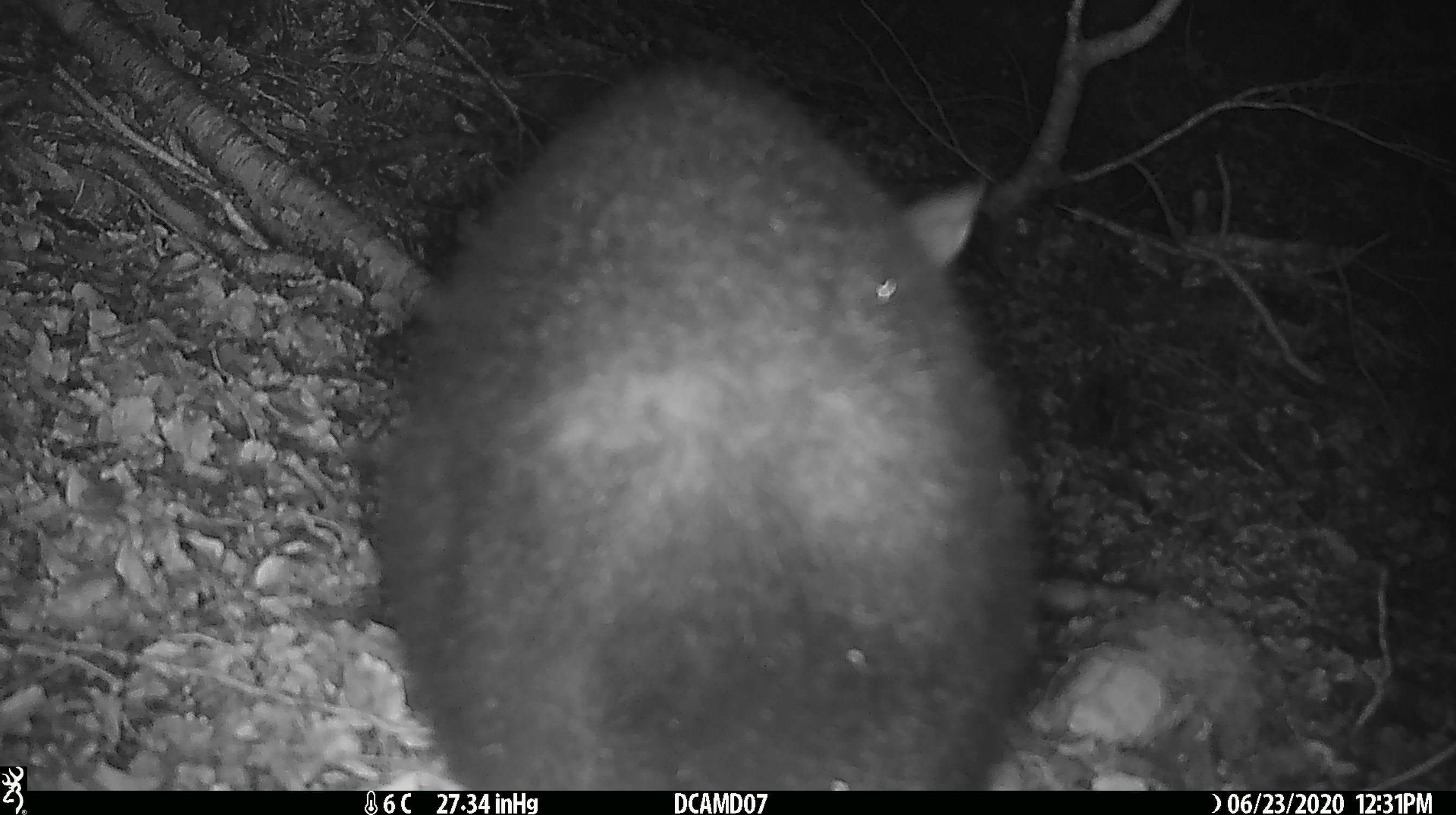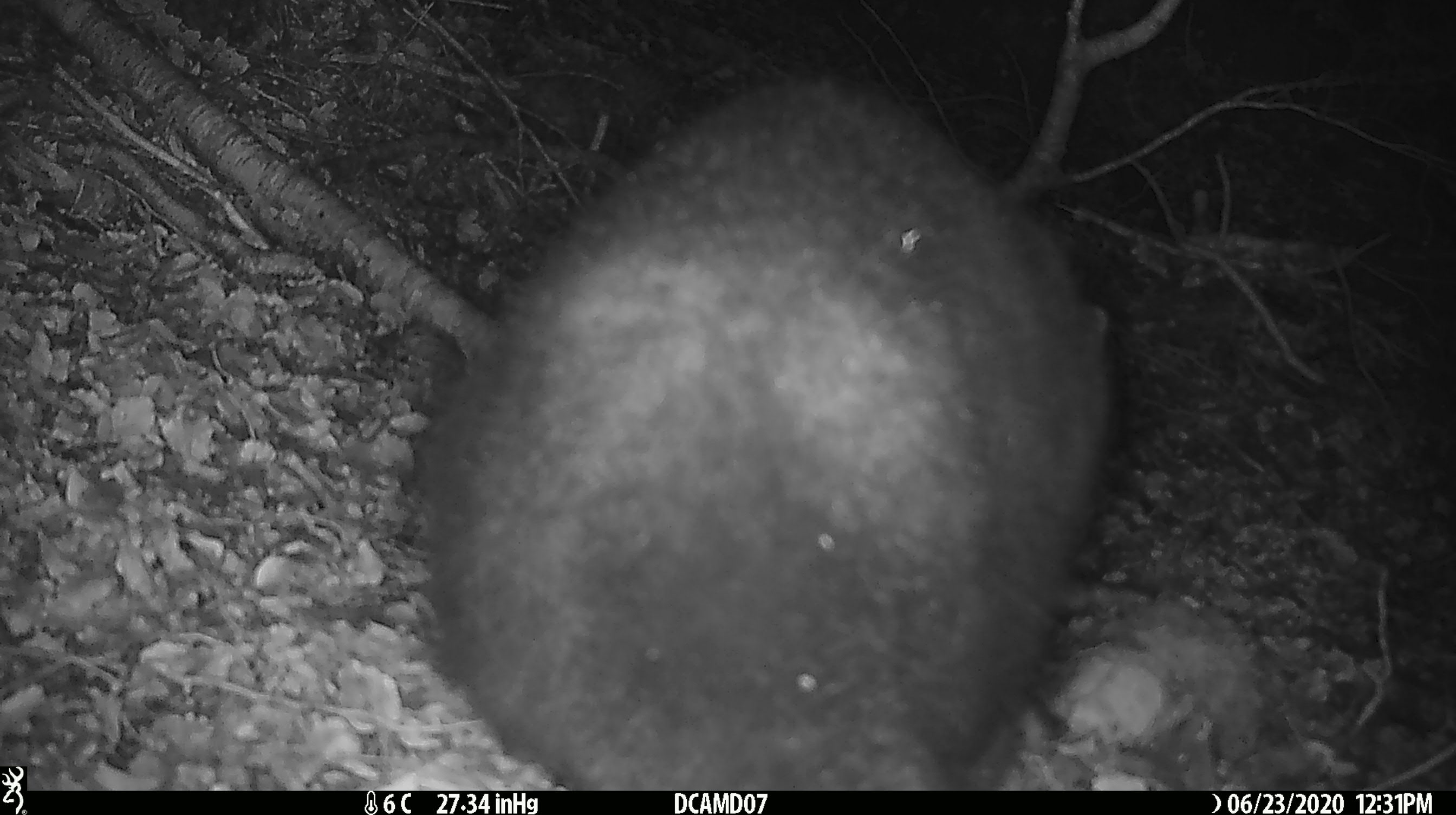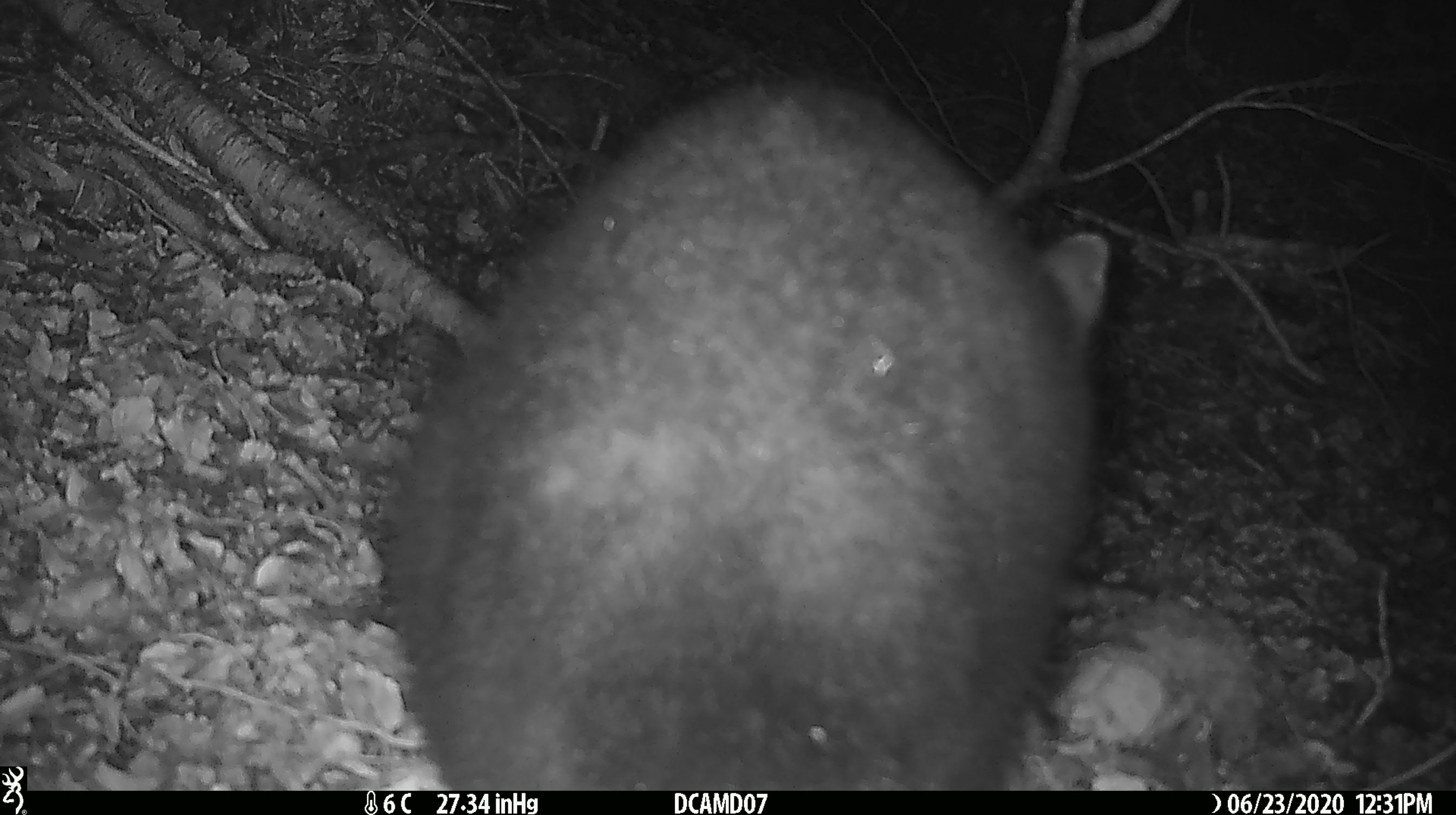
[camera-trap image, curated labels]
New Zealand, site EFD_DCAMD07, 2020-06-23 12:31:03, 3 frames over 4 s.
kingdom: Animalia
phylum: Chordata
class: Mammalia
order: Diprotodontia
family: Phalangeridae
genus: Trichosurus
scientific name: Trichosurus vulpecula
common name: common brushtail possum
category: possum